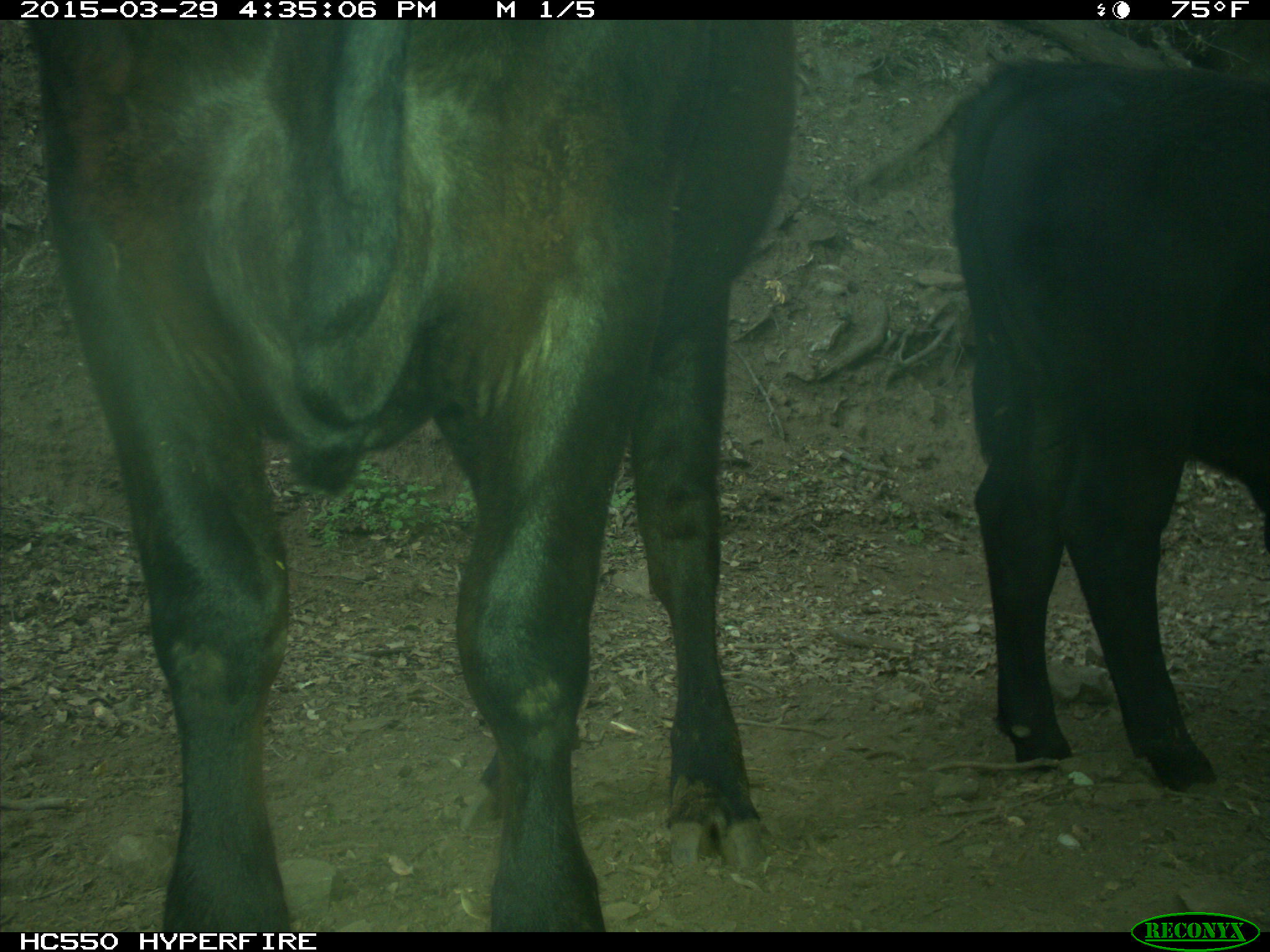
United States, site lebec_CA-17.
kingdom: Animalia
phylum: Chordata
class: Mammalia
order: Artiodactyla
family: Bovidae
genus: Bos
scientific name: Bos taurus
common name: domestic cow